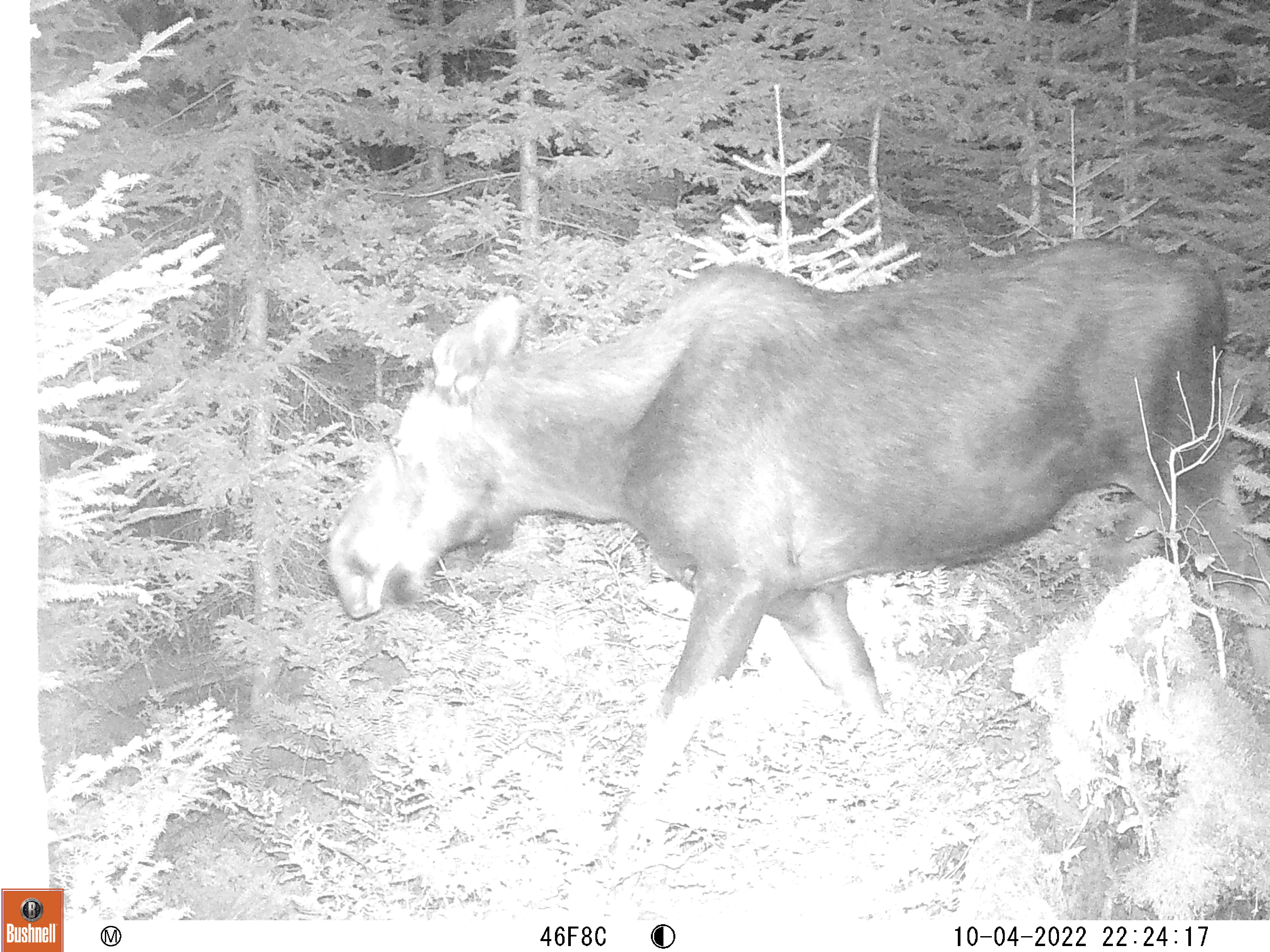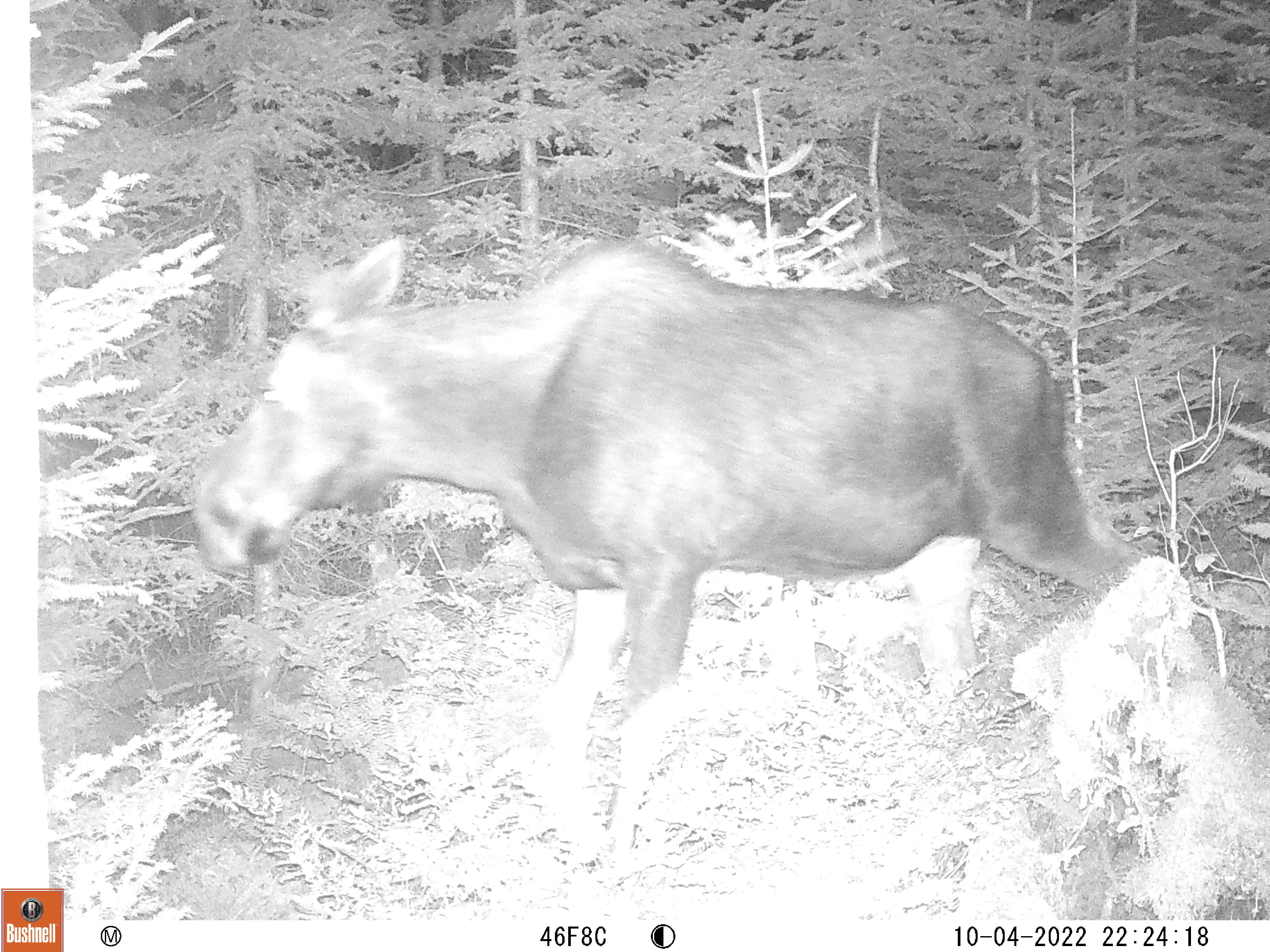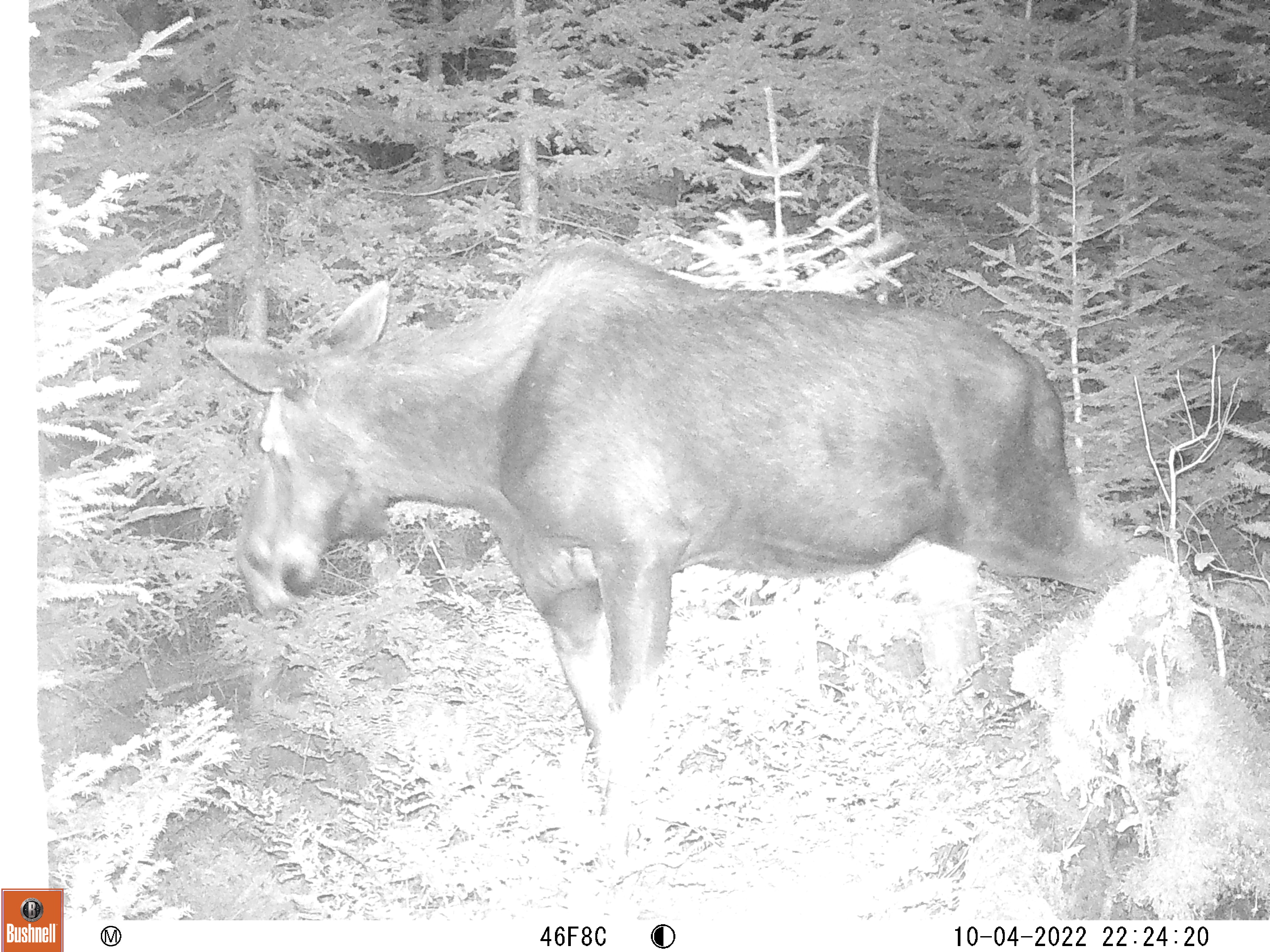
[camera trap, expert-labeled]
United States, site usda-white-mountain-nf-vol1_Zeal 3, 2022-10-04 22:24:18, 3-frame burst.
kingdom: Animalia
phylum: Chordata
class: Mammalia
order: Artiodactyla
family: Cervidae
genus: Alces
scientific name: Alces alces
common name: moose